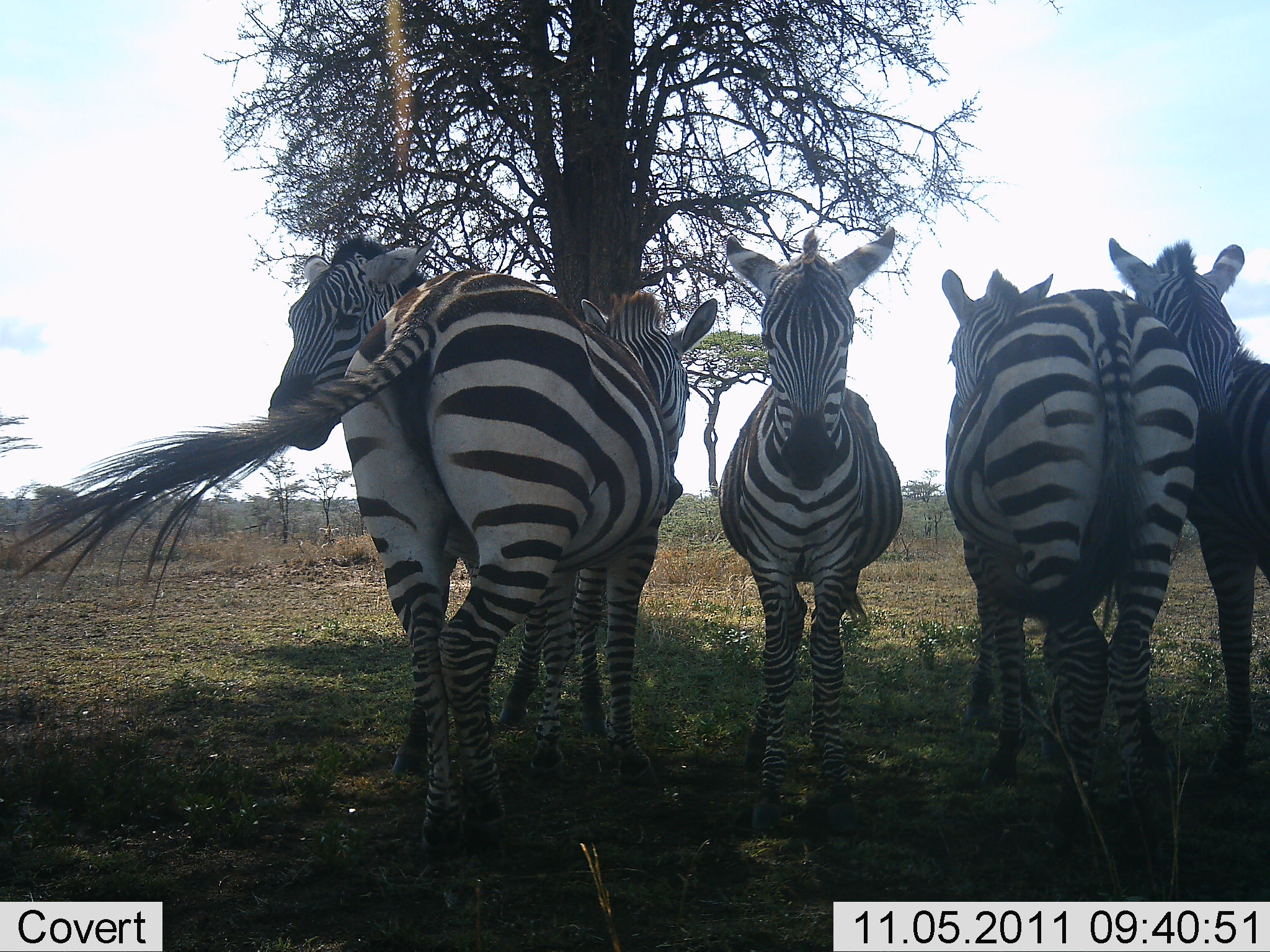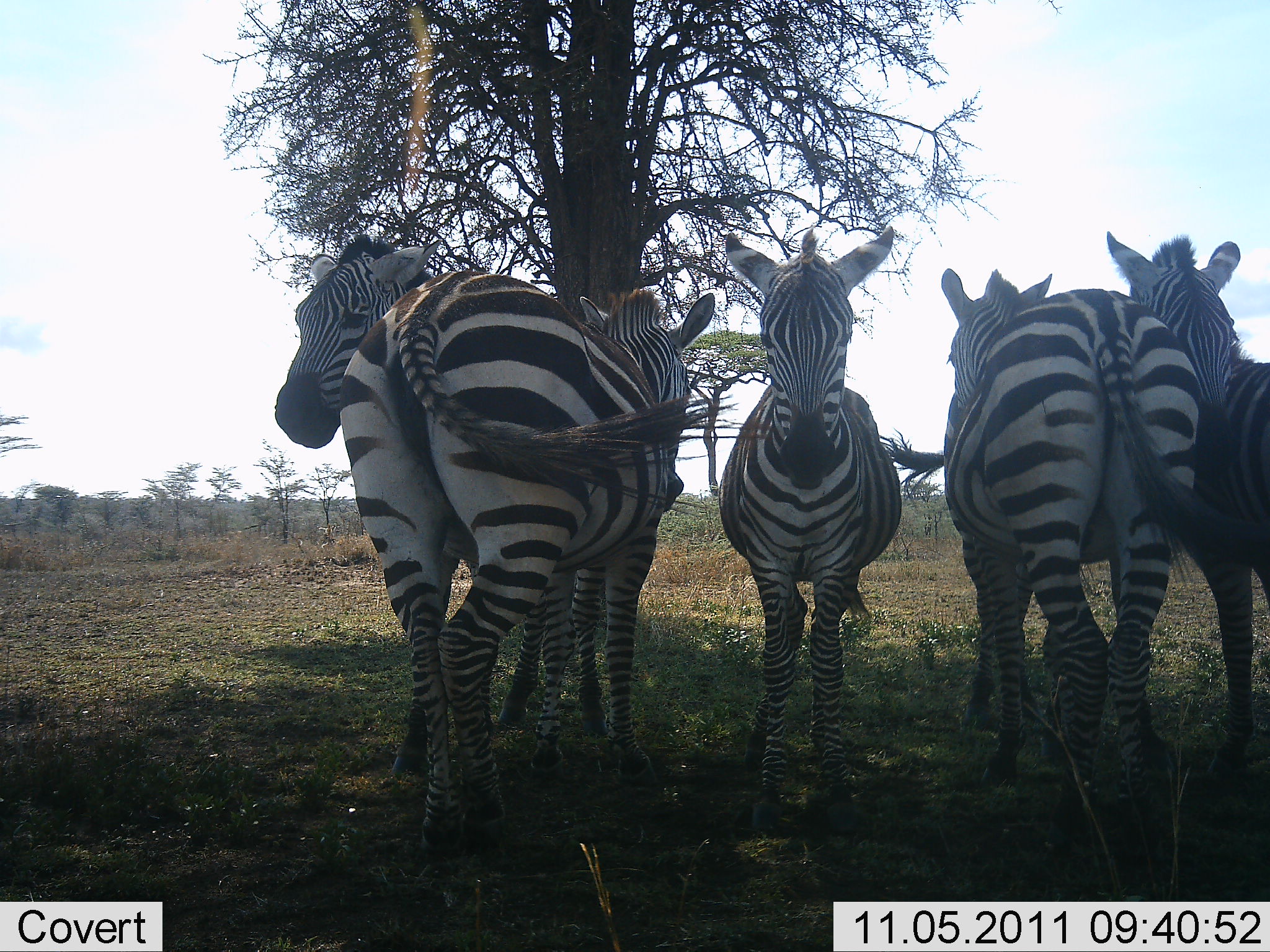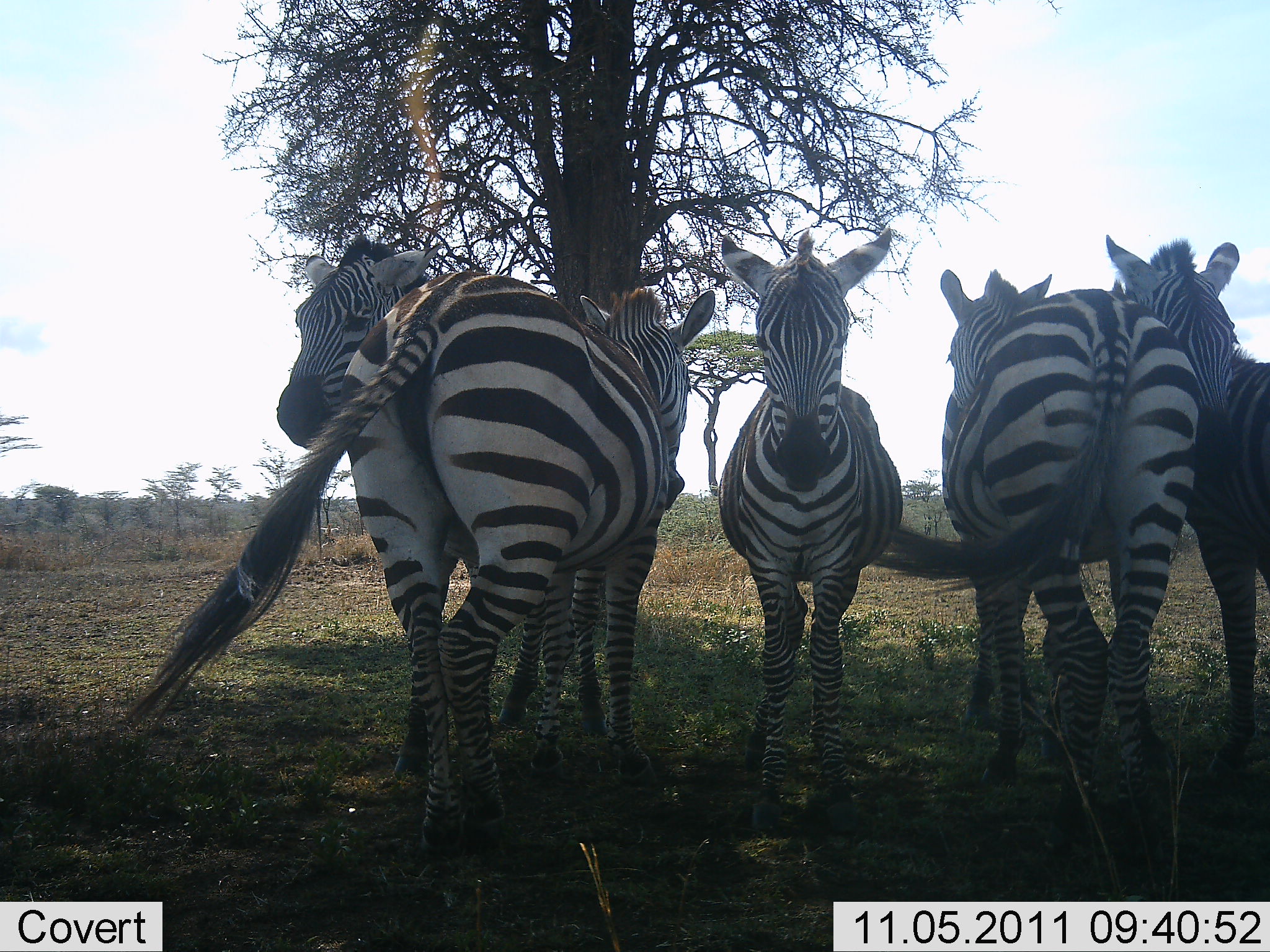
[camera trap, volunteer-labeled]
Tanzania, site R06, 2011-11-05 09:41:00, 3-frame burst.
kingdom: Animalia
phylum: Chordata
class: Mammalia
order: Perissodactyla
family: Equidae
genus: Equus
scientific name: Equus quagga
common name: plains zebra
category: zebra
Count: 5.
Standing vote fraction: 91%.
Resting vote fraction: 18%.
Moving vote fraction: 0%.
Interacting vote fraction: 18%.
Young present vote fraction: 0%.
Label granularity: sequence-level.